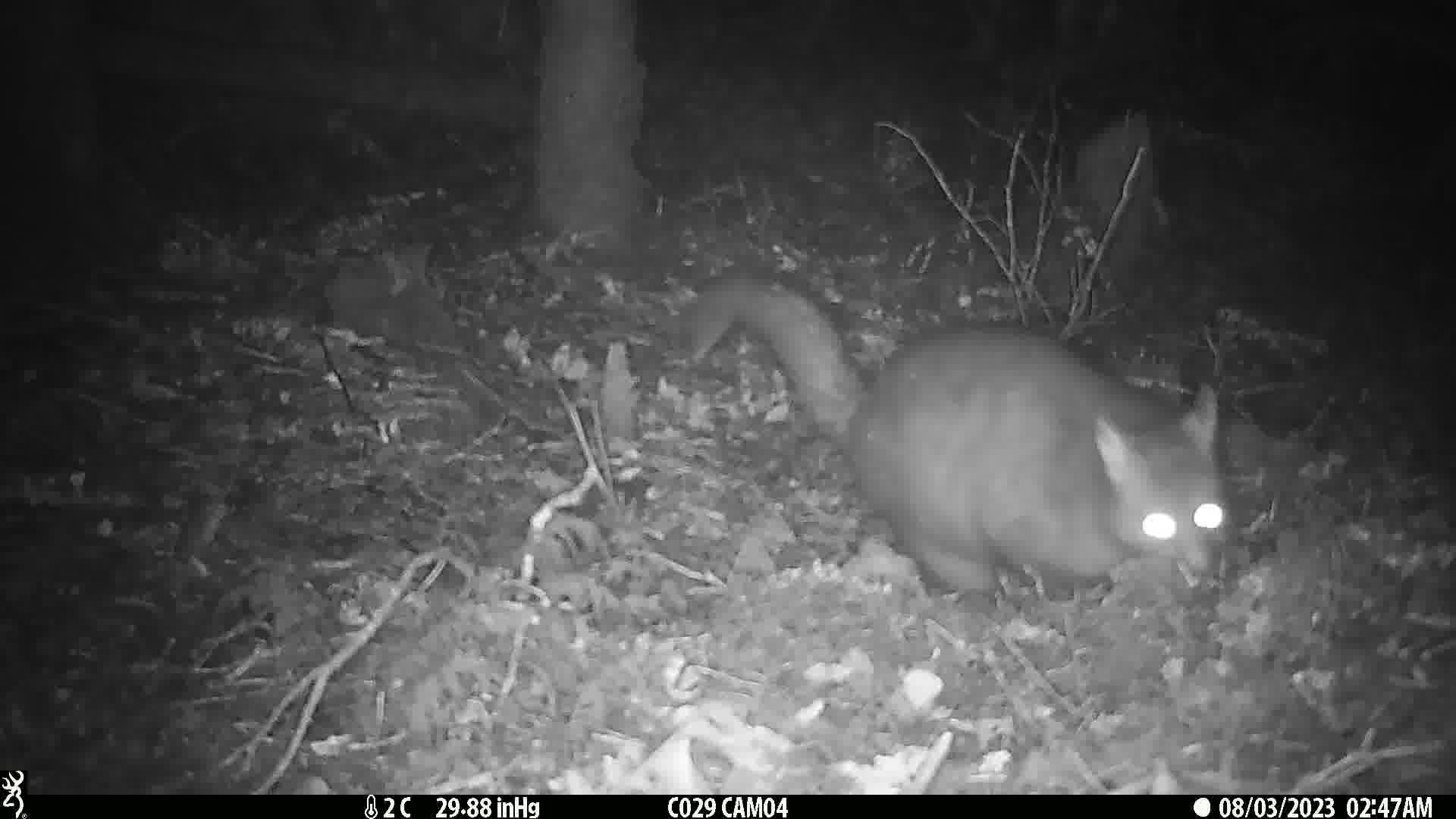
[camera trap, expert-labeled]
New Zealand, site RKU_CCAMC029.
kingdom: Animalia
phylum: Chordata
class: Mammalia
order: Diprotodontia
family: Phalangeridae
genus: Trichosurus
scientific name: Trichosurus vulpecula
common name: common brushtail possum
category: possum